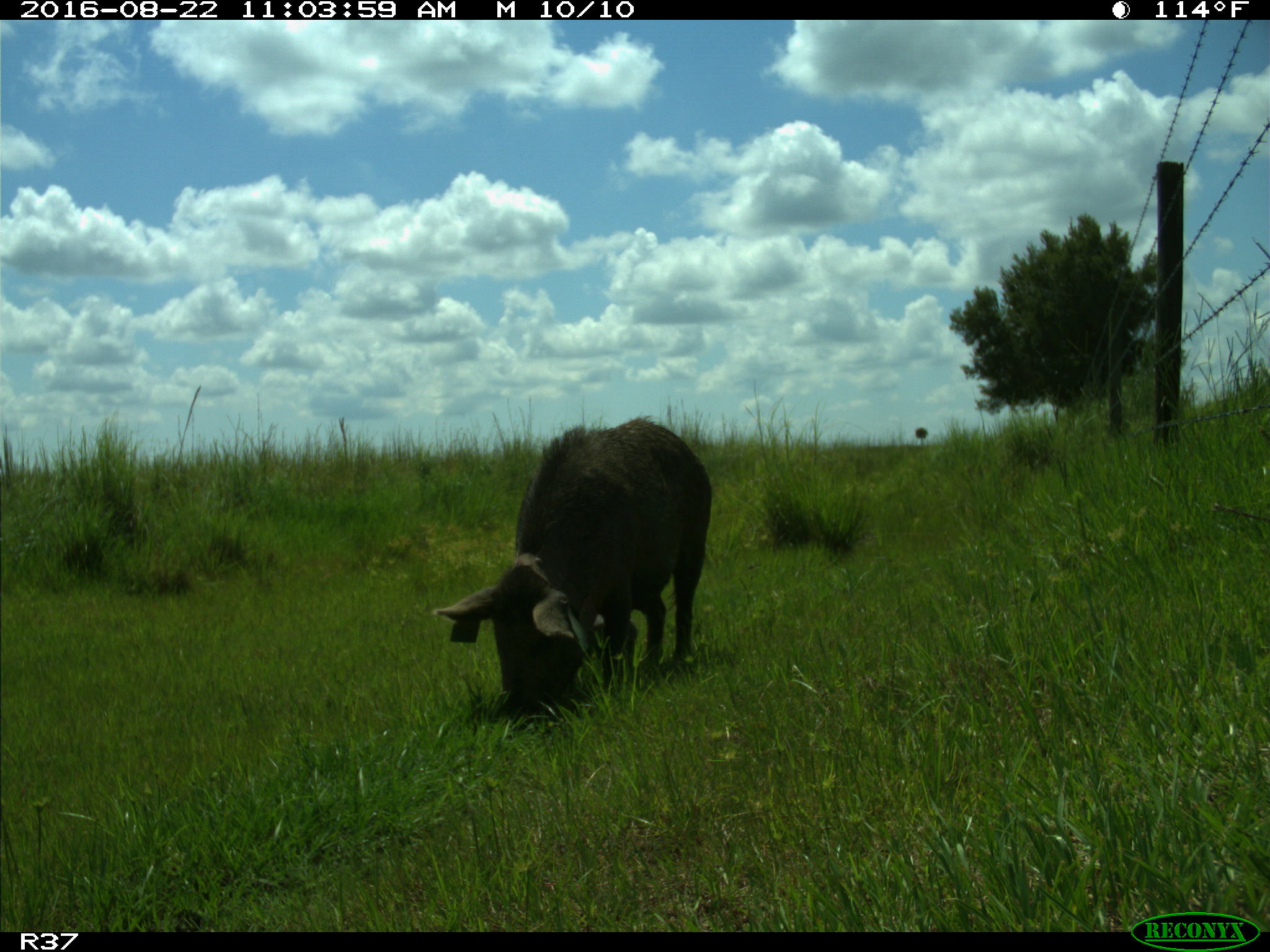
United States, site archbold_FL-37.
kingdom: Animalia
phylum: Chordata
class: Mammalia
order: Artiodactyla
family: Suidae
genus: Sus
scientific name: Sus scrofa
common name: wild boar